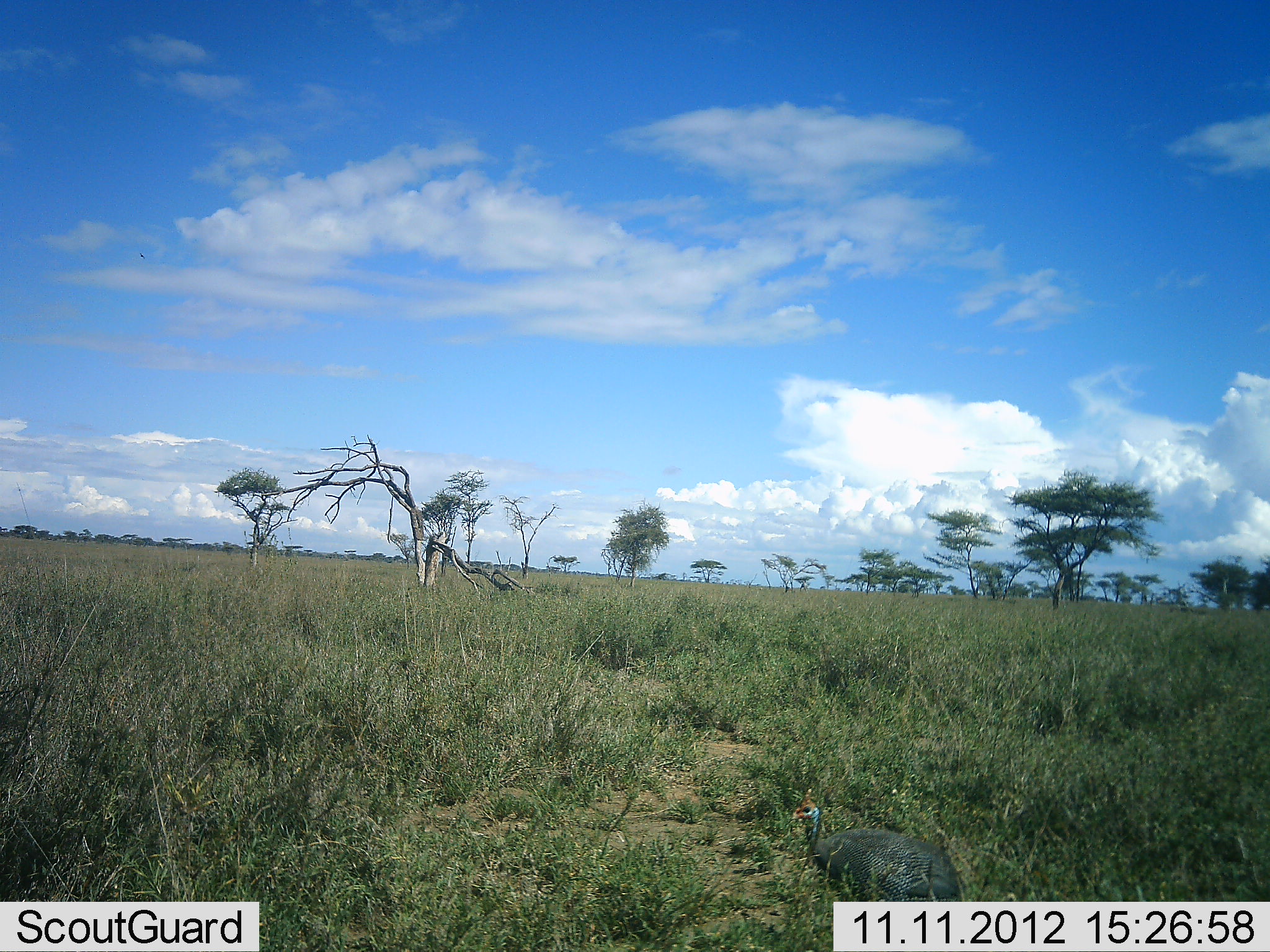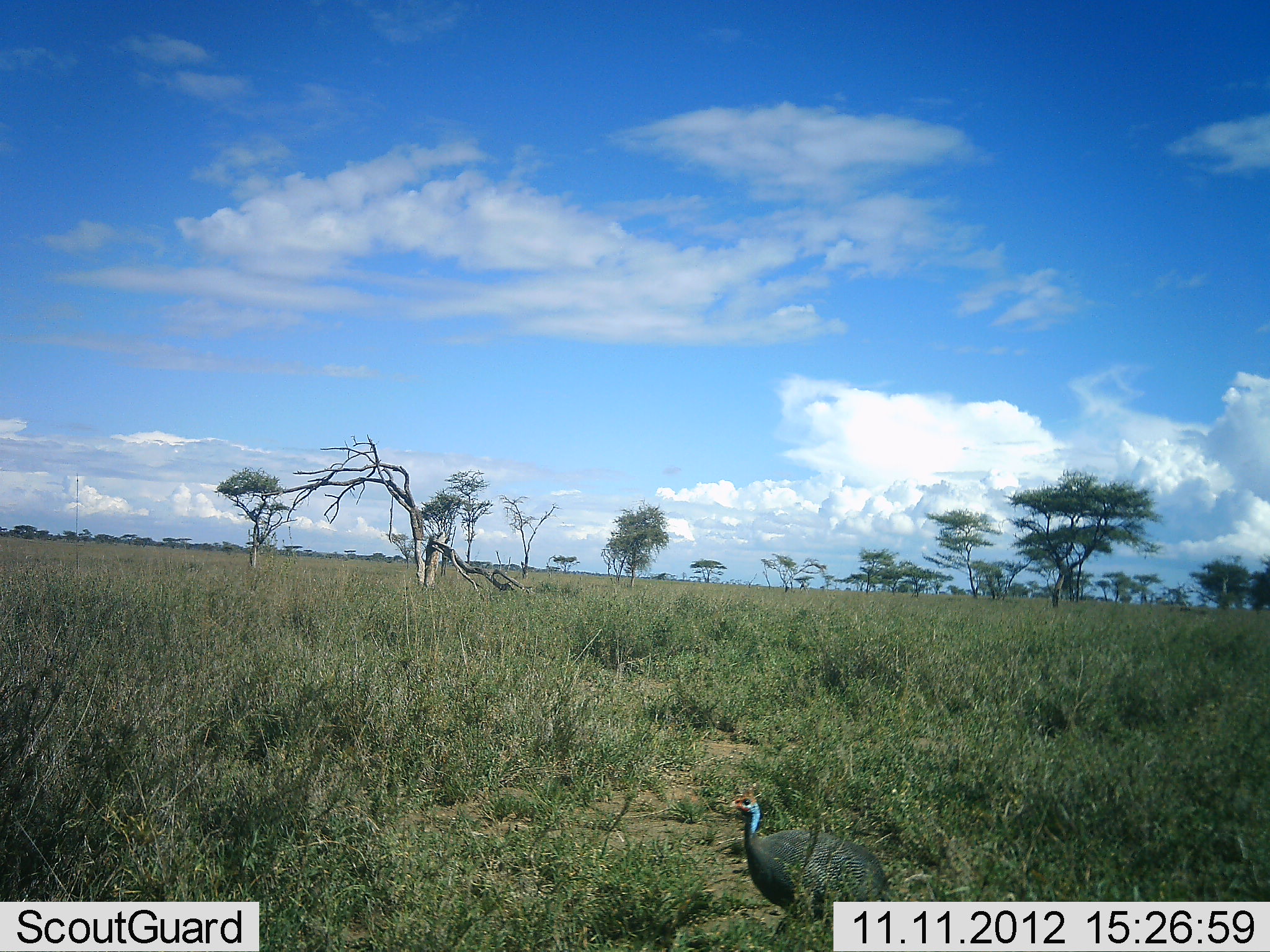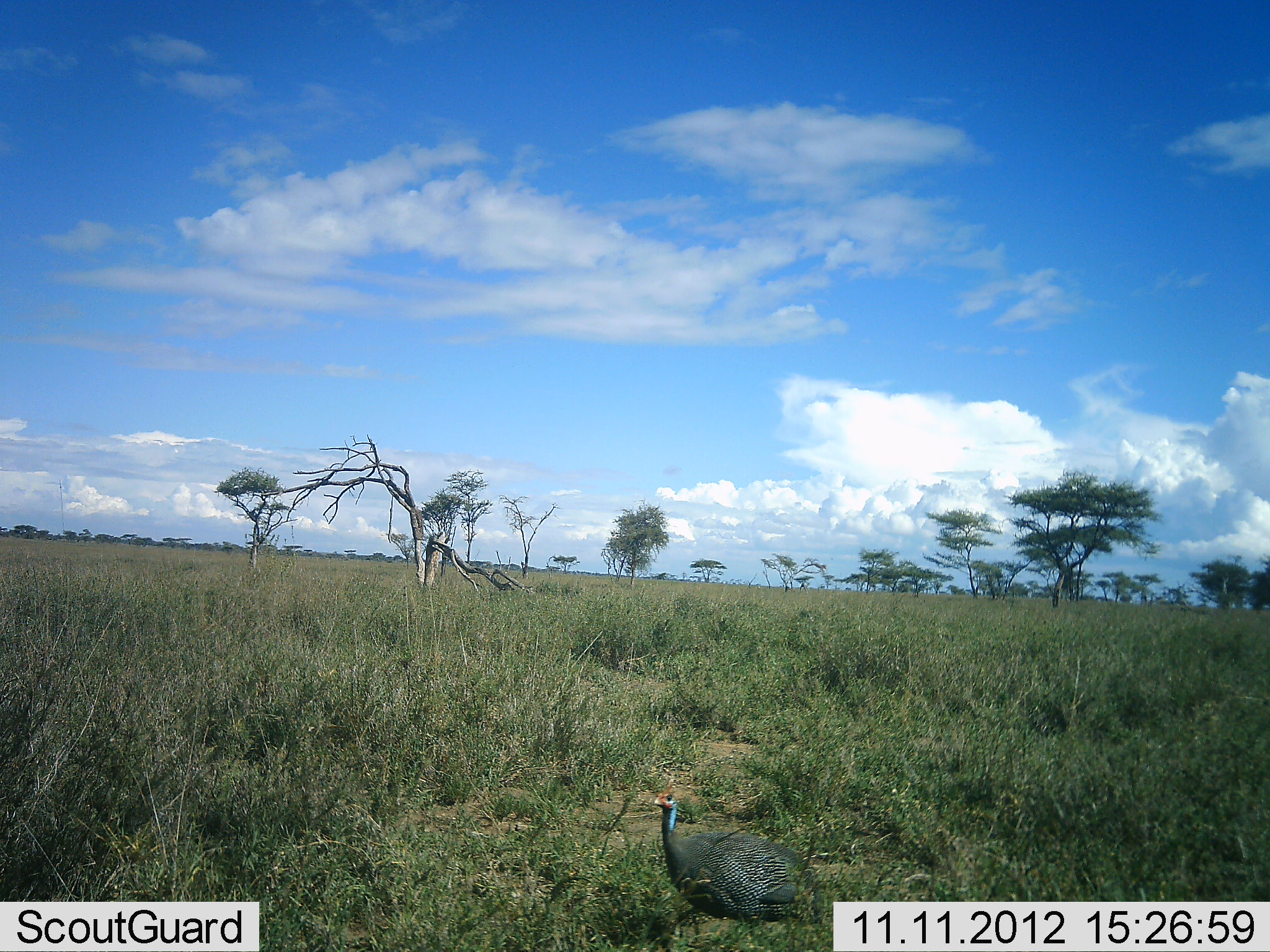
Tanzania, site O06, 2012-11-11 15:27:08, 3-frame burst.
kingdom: Animalia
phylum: Chordata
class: Aves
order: Galliformes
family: Numididae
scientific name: Numididae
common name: guinea fowl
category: guineafowl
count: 1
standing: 18%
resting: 0%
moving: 82%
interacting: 0%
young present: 0%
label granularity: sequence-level